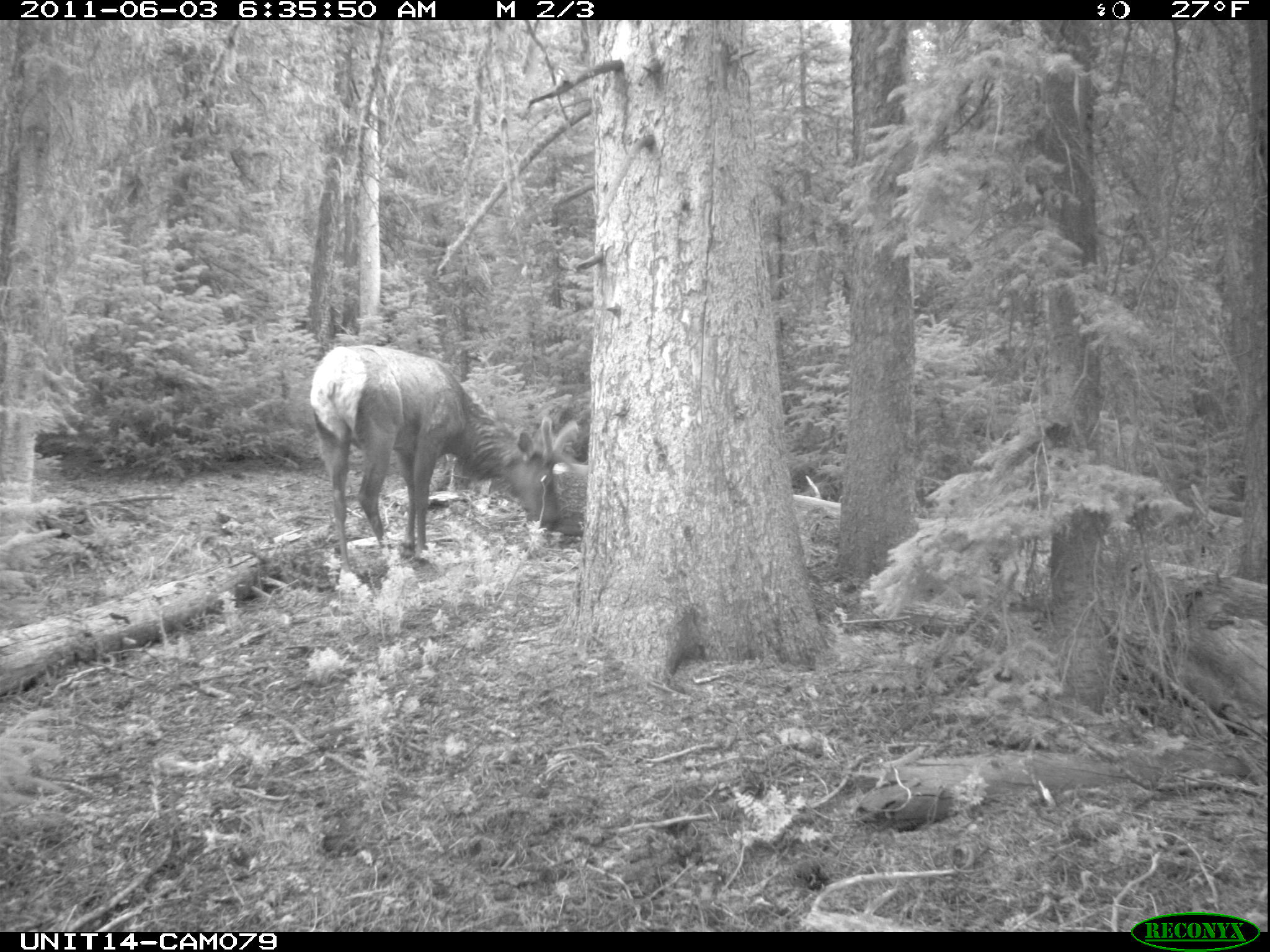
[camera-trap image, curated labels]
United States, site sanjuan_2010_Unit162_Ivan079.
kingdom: Animalia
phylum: Chordata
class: Mammalia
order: Artiodactyla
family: Cervidae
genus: Cervus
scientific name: Cervus elaphus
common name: red deer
Cervus elaphus (red deer).